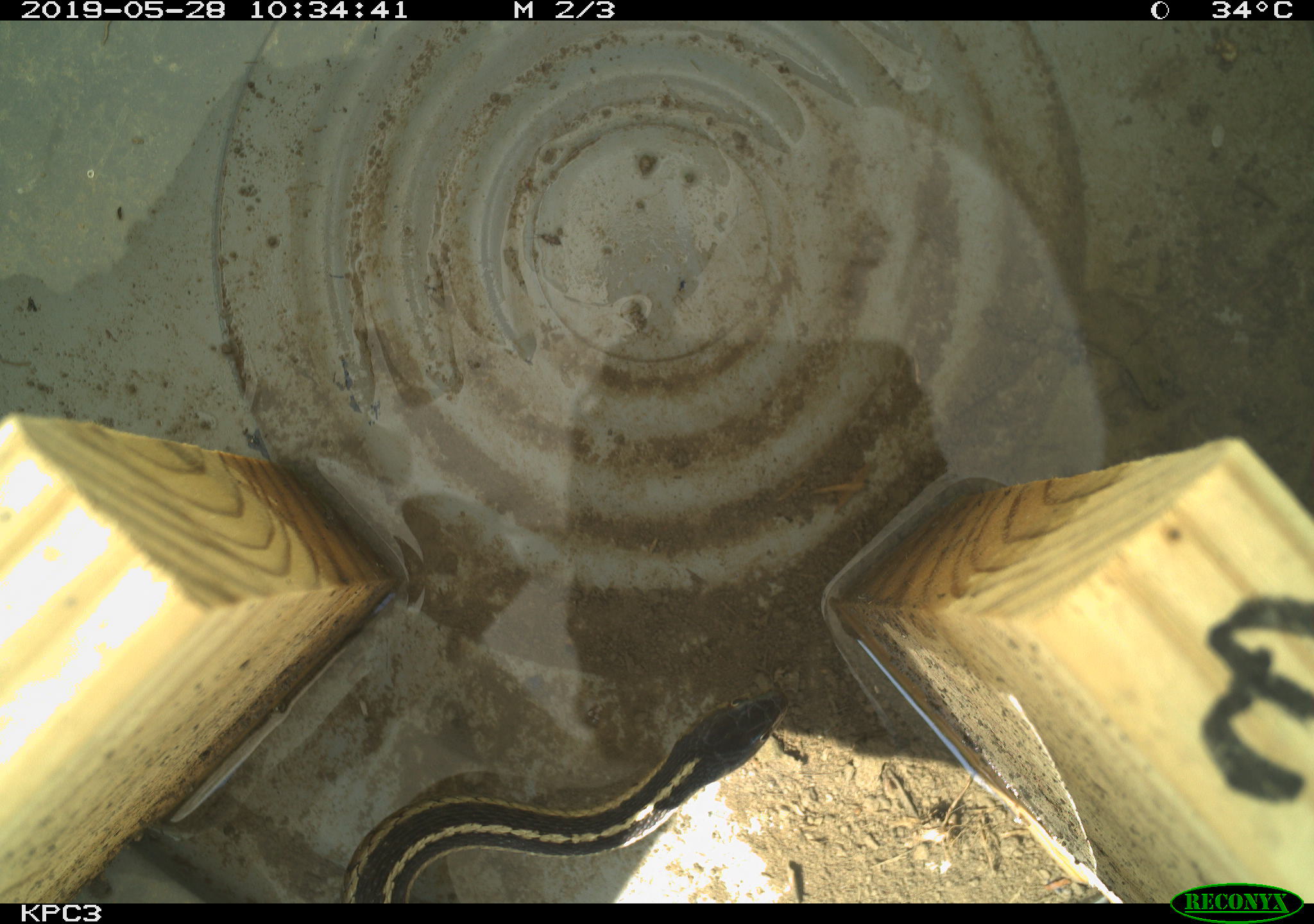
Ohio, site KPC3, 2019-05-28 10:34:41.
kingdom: Animalia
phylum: Chordata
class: Reptilia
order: Squamata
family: Colubridae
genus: Thamnophis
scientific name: Thamnophis sirtalis sirtalis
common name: eastern gartersnake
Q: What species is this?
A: Eastern gartersnake (Thamnophis sirtalis sirtalis).